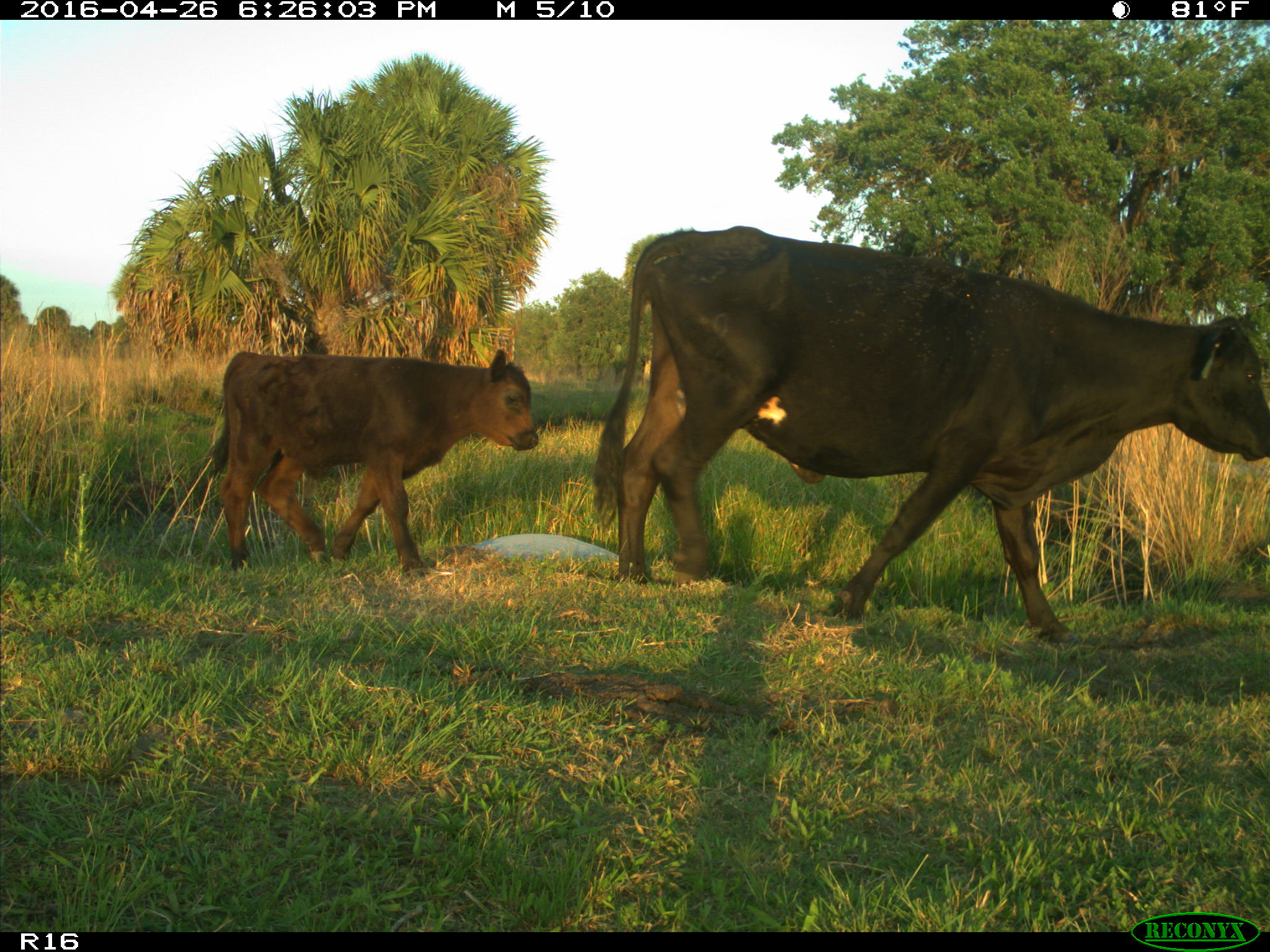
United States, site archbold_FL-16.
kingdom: Animalia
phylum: Chordata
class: Mammalia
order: Artiodactyla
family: Bovidae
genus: Bos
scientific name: Bos taurus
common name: domestic cow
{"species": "Bos taurus (domestic cow)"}